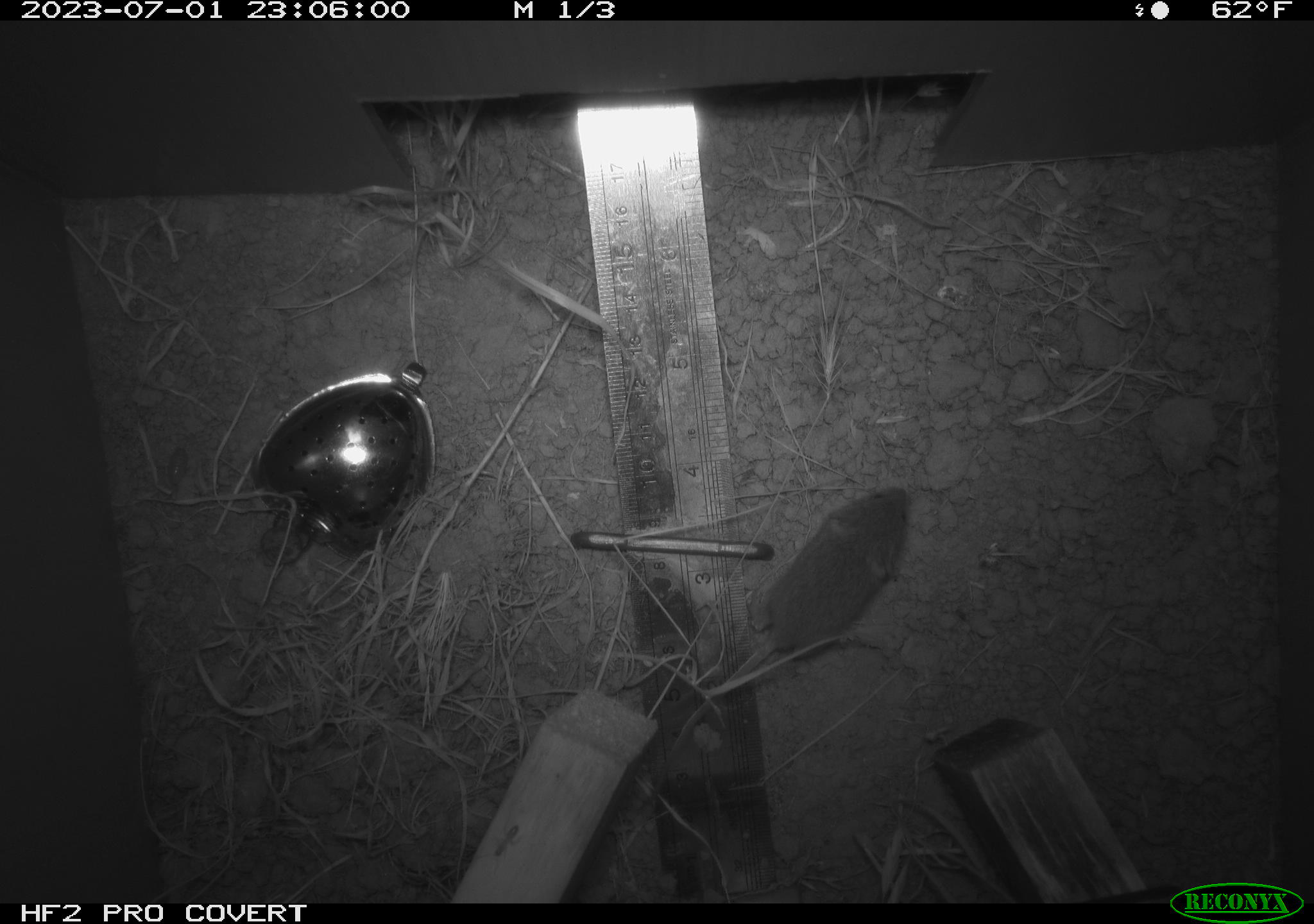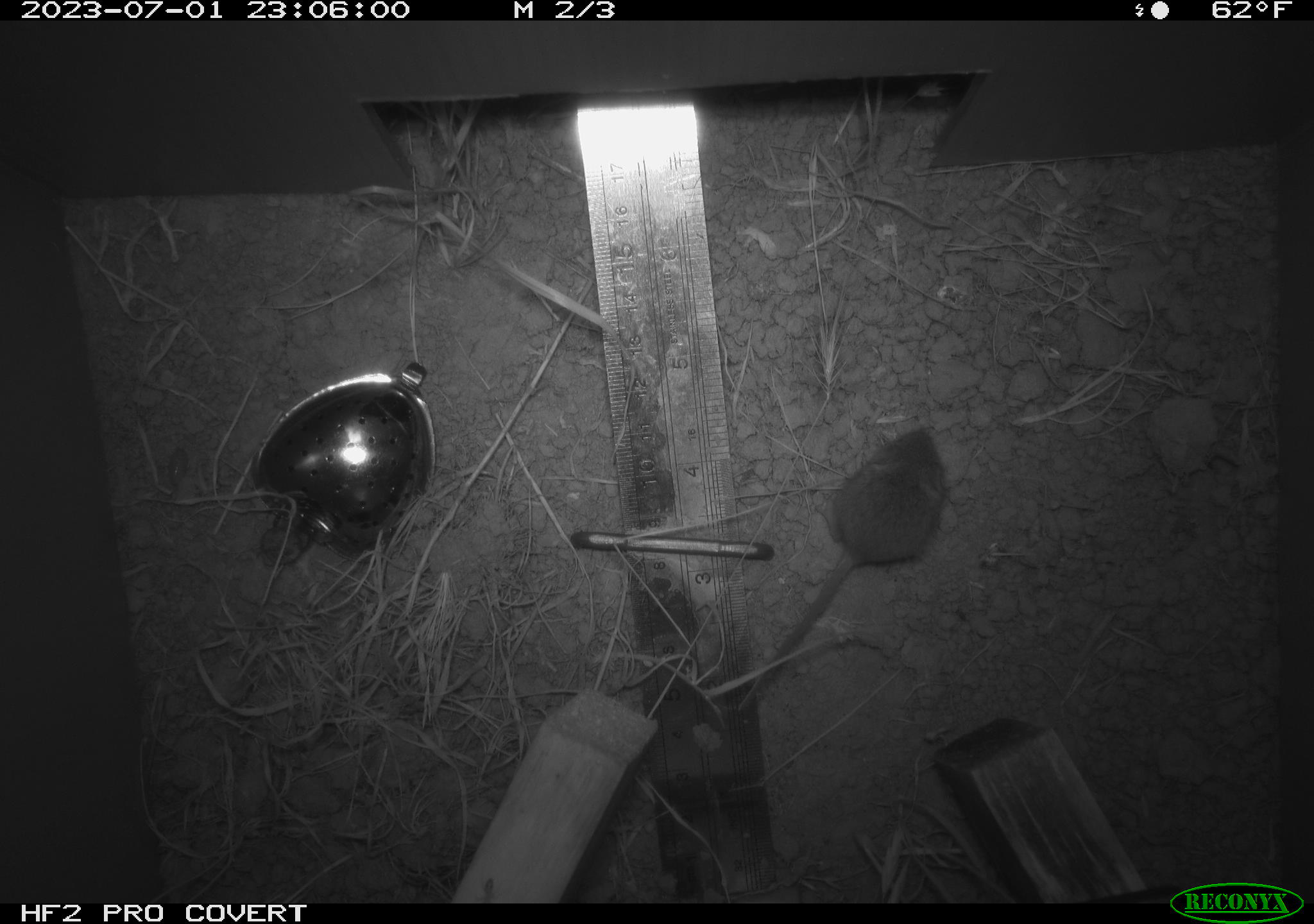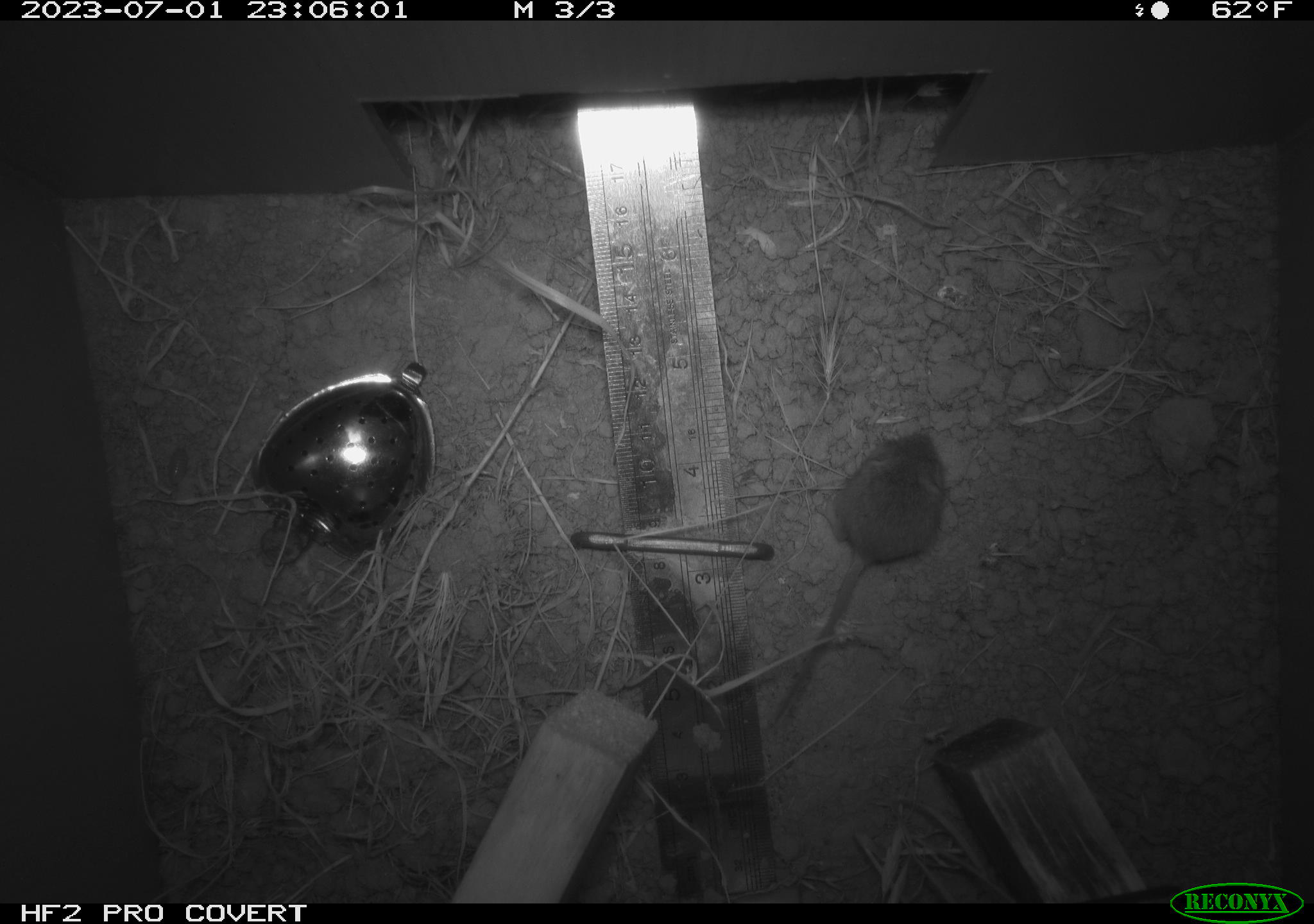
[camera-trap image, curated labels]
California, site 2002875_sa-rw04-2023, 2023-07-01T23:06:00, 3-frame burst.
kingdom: Animalia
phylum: Chordata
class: Mammalia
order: Rodentia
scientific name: Rodentia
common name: mouse species